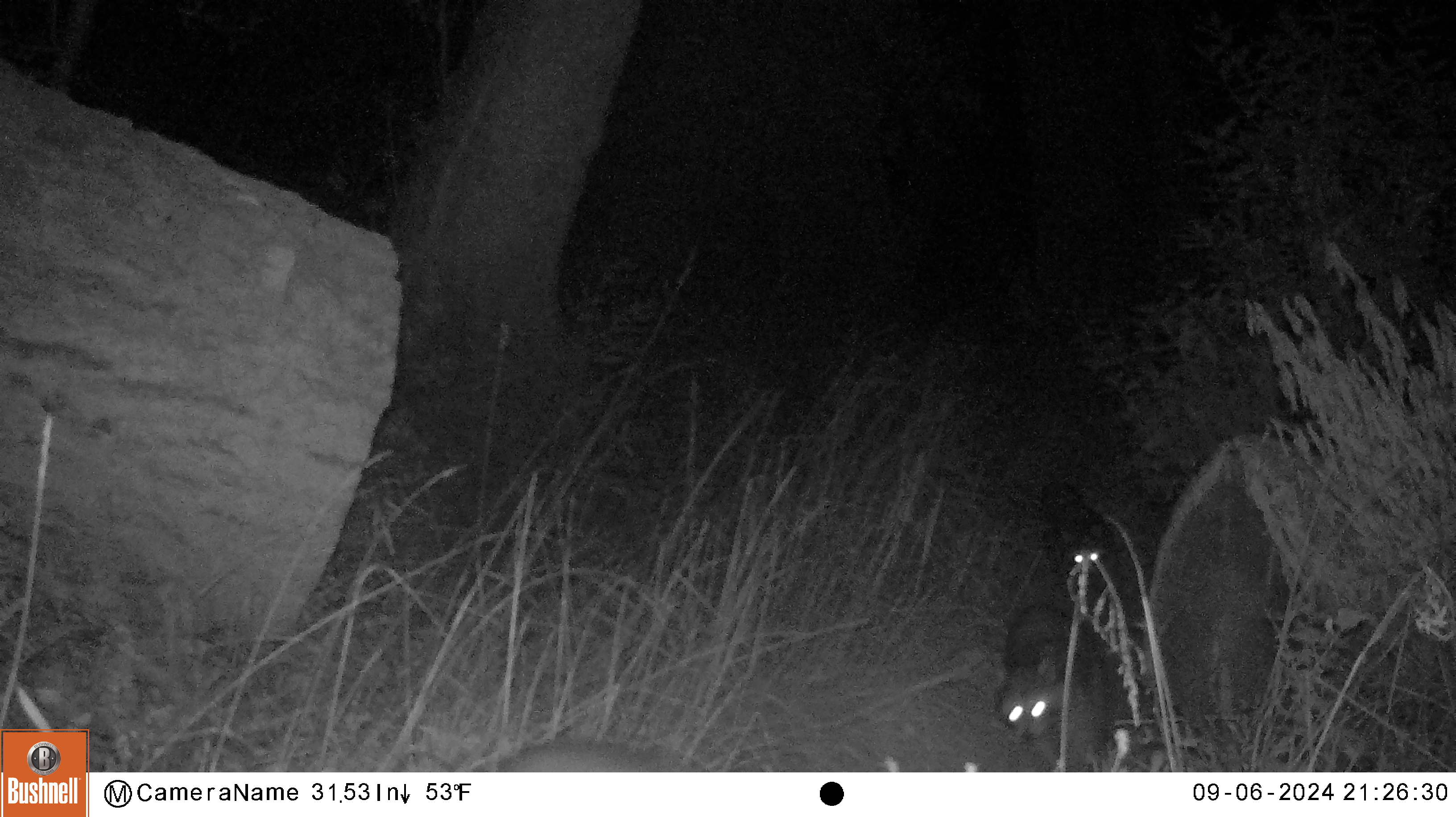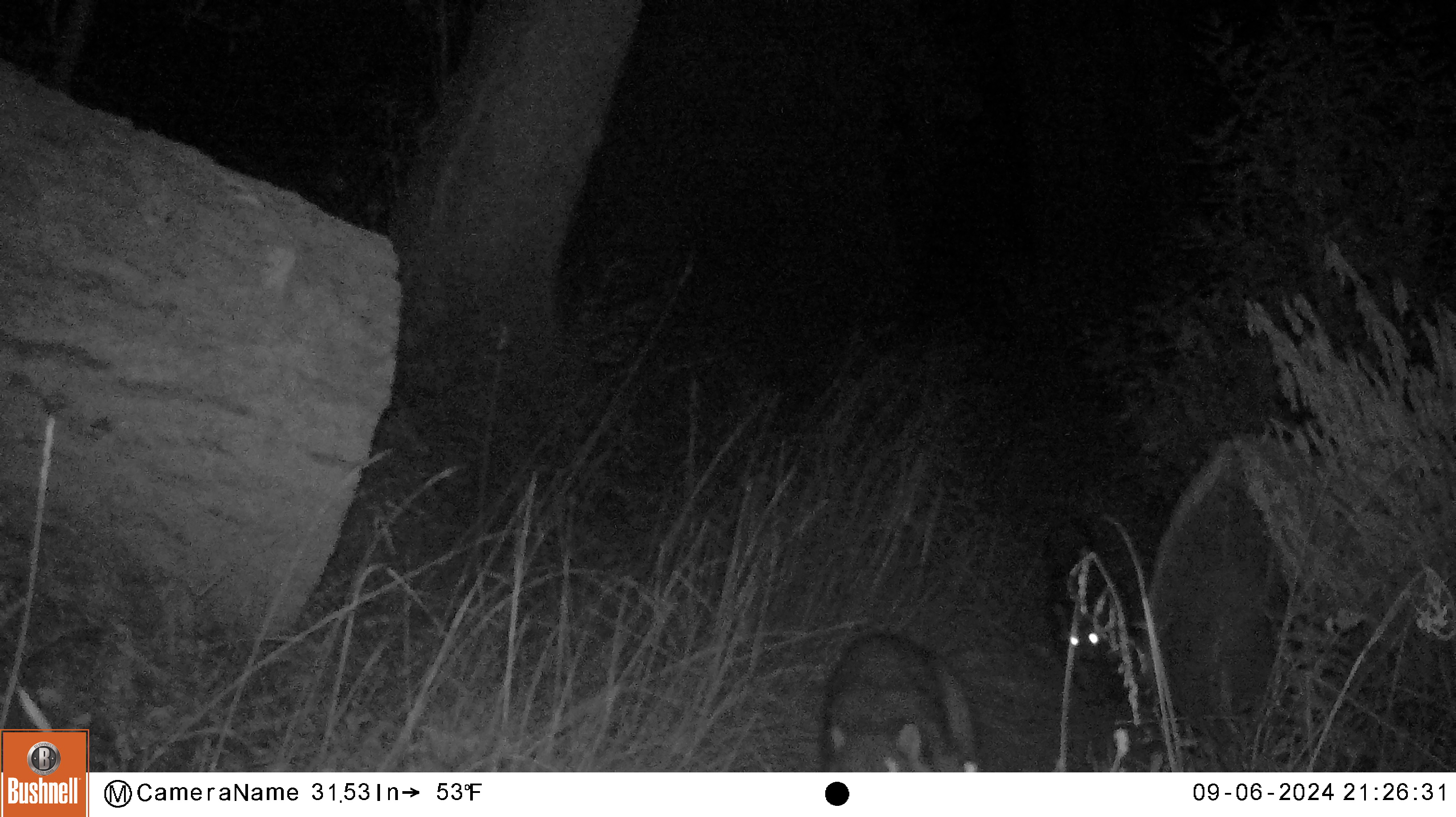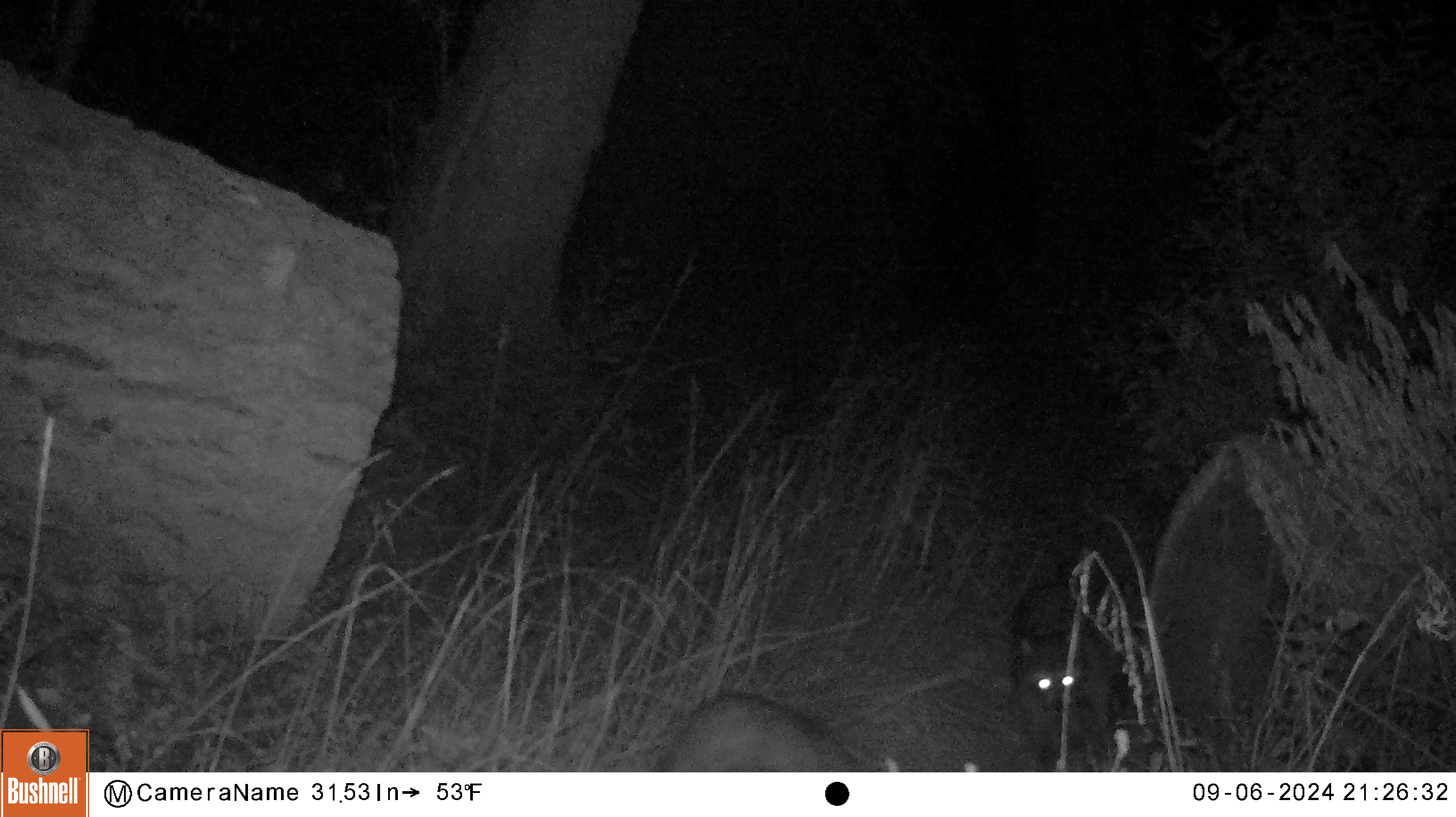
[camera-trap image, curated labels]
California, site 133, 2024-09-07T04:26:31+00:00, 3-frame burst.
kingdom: Animalia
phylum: Chordata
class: Mammalia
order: Carnivora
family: Procyonidae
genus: Procyon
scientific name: Procyon lotor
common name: raccoon